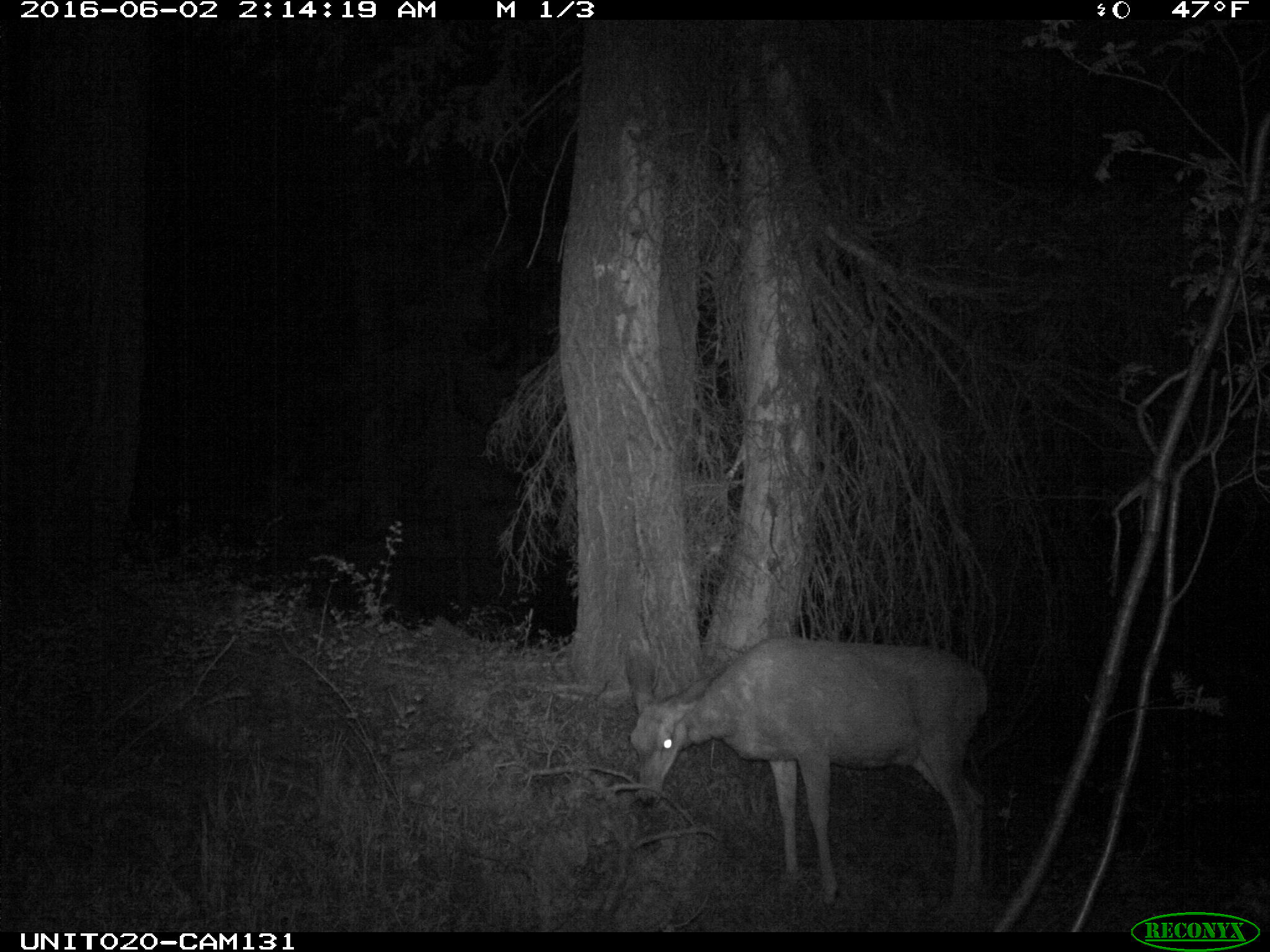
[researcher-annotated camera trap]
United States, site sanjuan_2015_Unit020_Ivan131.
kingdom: Animalia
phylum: Chordata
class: Mammalia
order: Artiodactyla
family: Cervidae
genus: Odocoileus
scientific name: Odocoileus hemionus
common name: mule deer